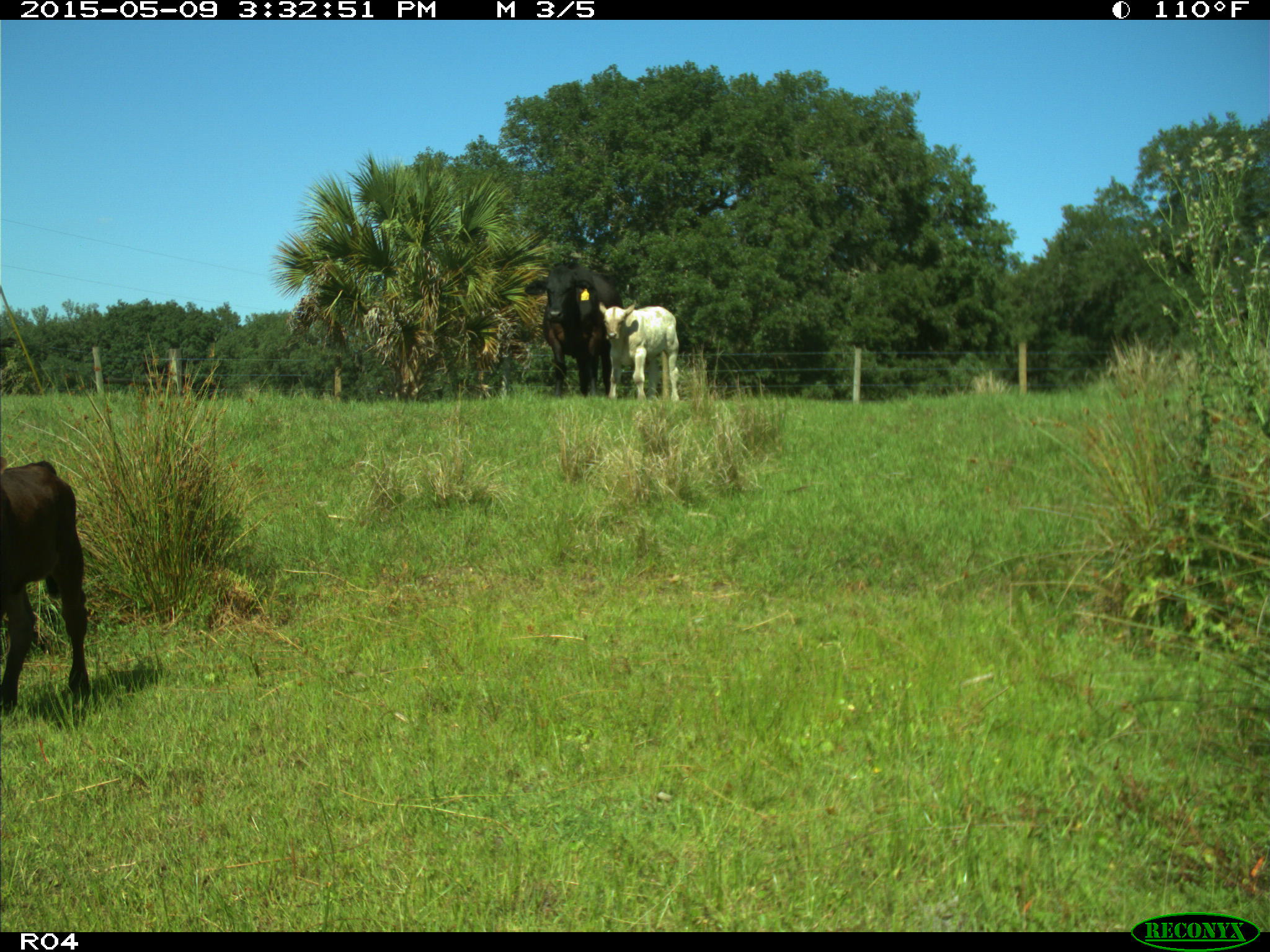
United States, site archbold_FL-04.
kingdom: Animalia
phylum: Chordata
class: Mammalia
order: Artiodactyla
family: Bovidae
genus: Bos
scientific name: Bos taurus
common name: domestic cow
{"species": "Bos taurus (domestic cow)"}